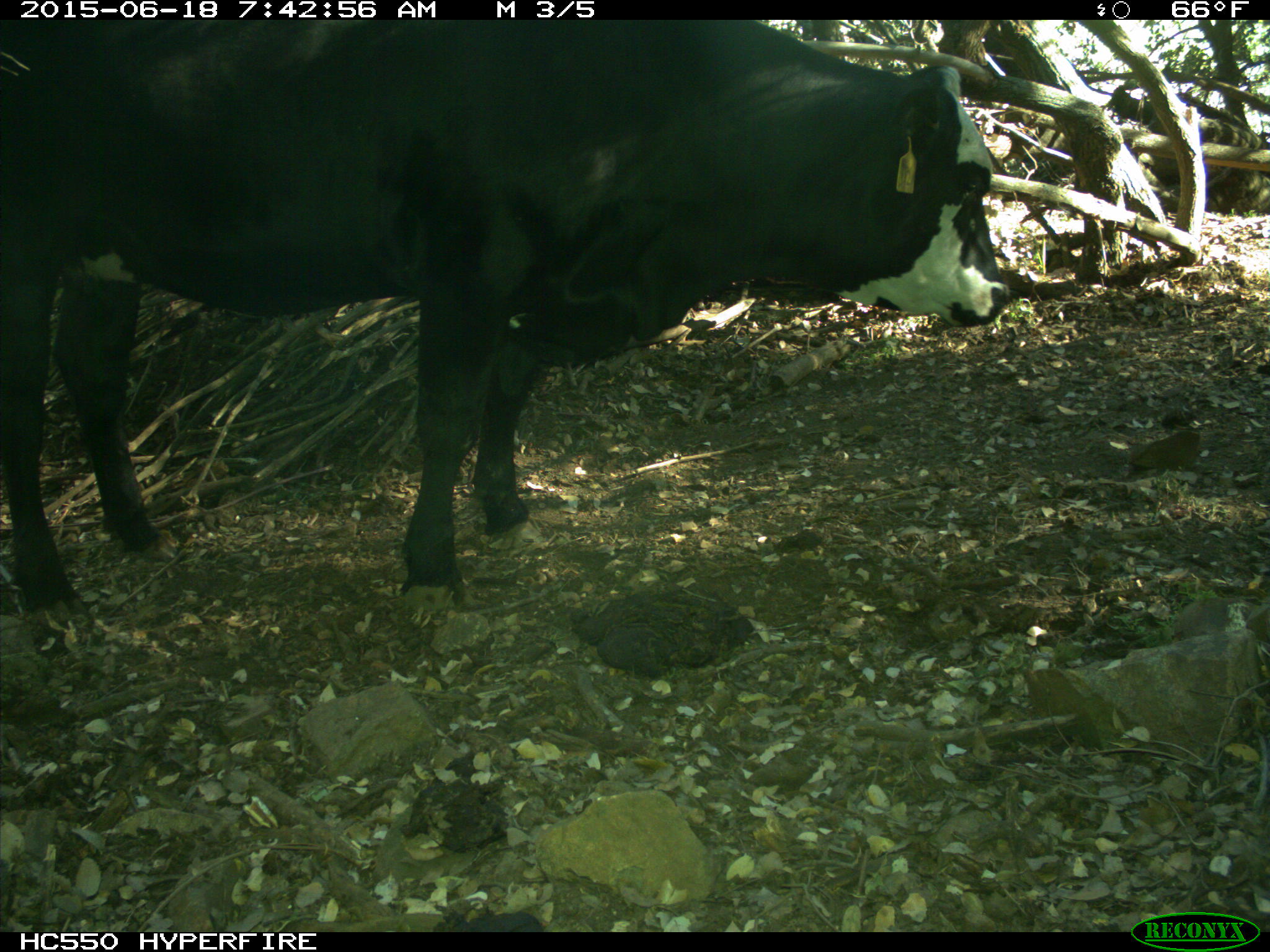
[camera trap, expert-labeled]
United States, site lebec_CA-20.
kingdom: Animalia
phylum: Chordata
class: Mammalia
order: Artiodactyla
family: Bovidae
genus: Bos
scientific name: Bos taurus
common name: domestic cow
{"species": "Bos taurus (domestic cow)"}